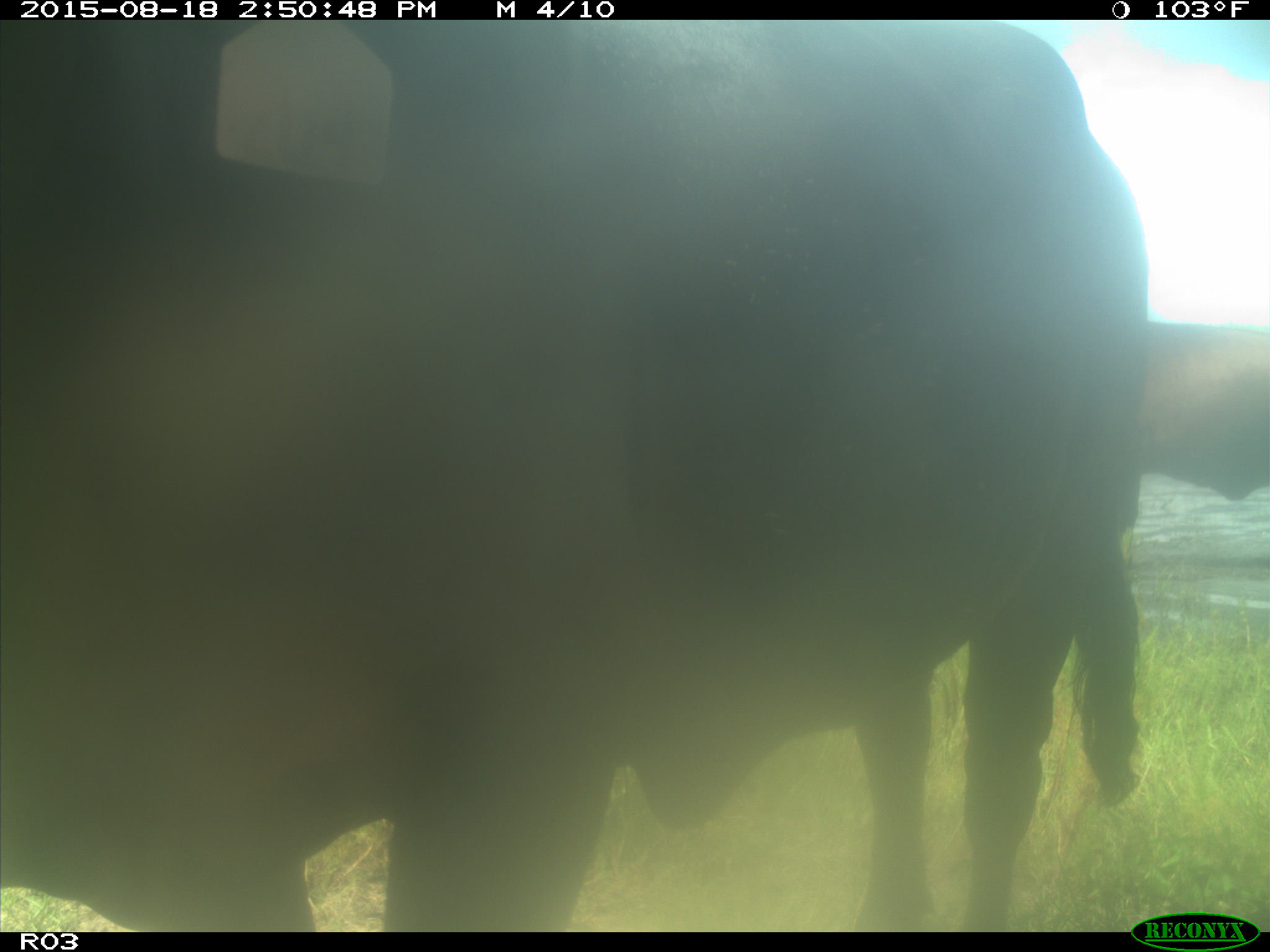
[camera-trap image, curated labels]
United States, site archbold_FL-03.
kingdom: Animalia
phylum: Chordata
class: Mammalia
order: Artiodactyla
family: Bovidae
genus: Bos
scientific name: Bos taurus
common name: domestic cow